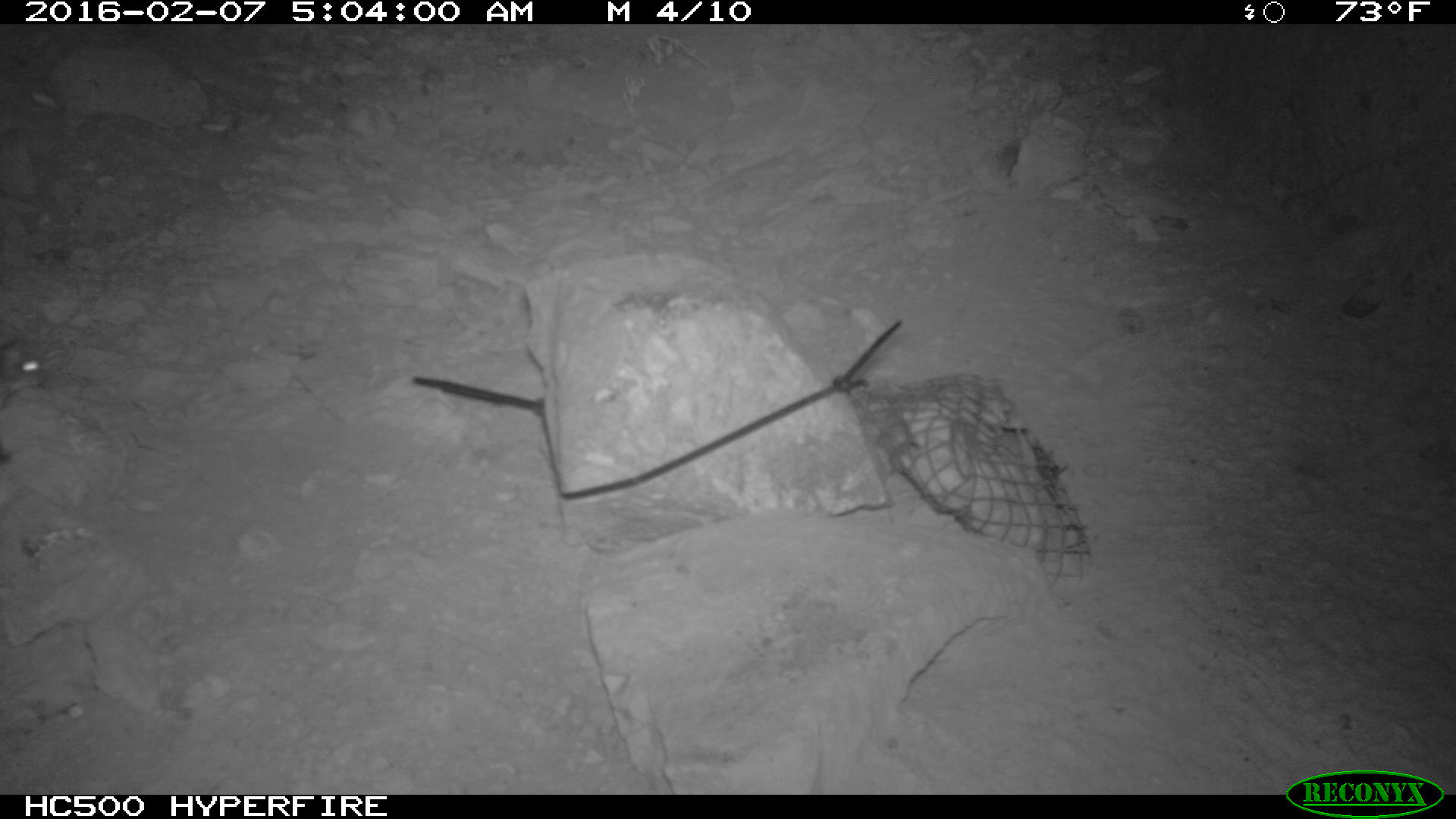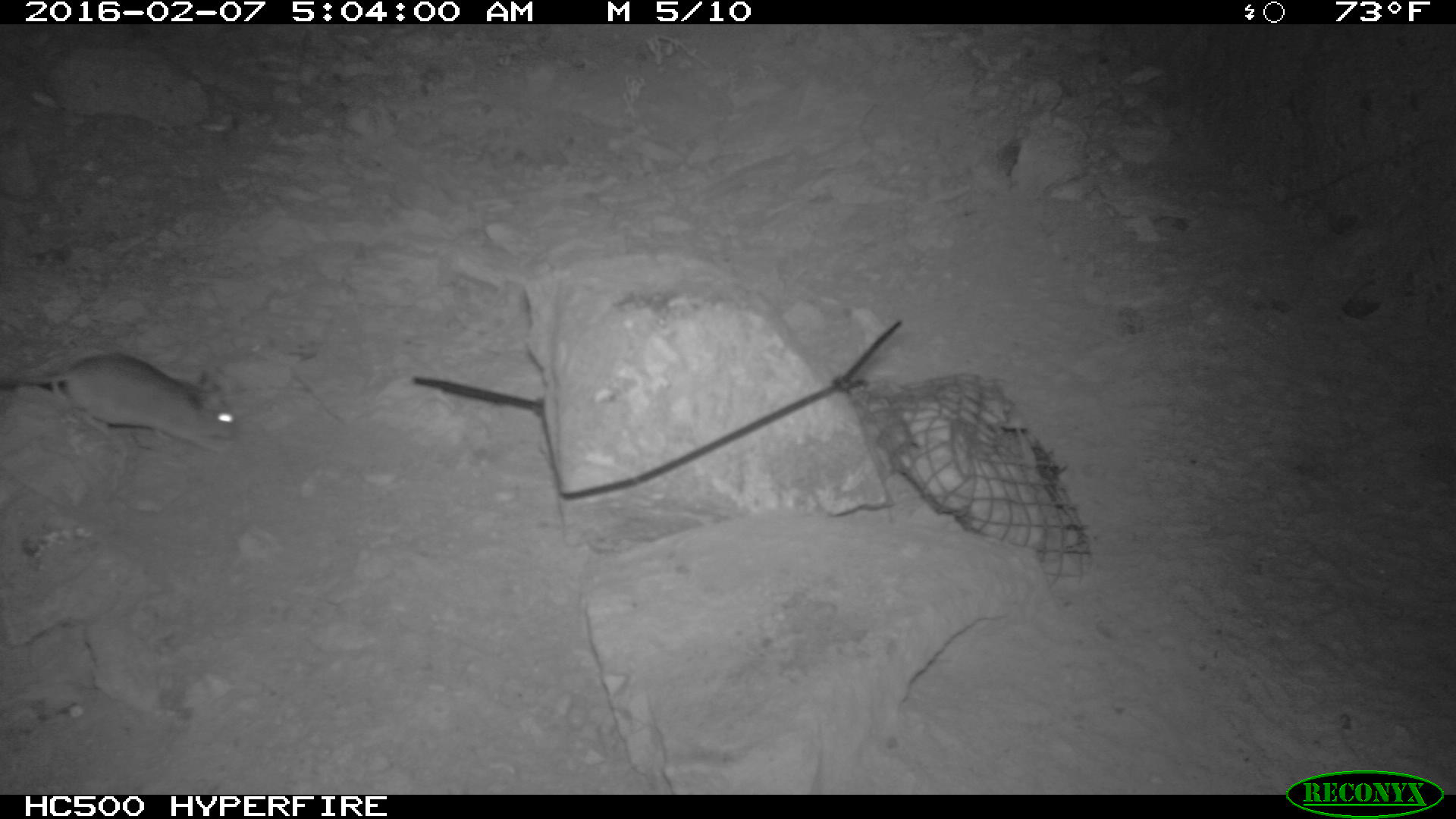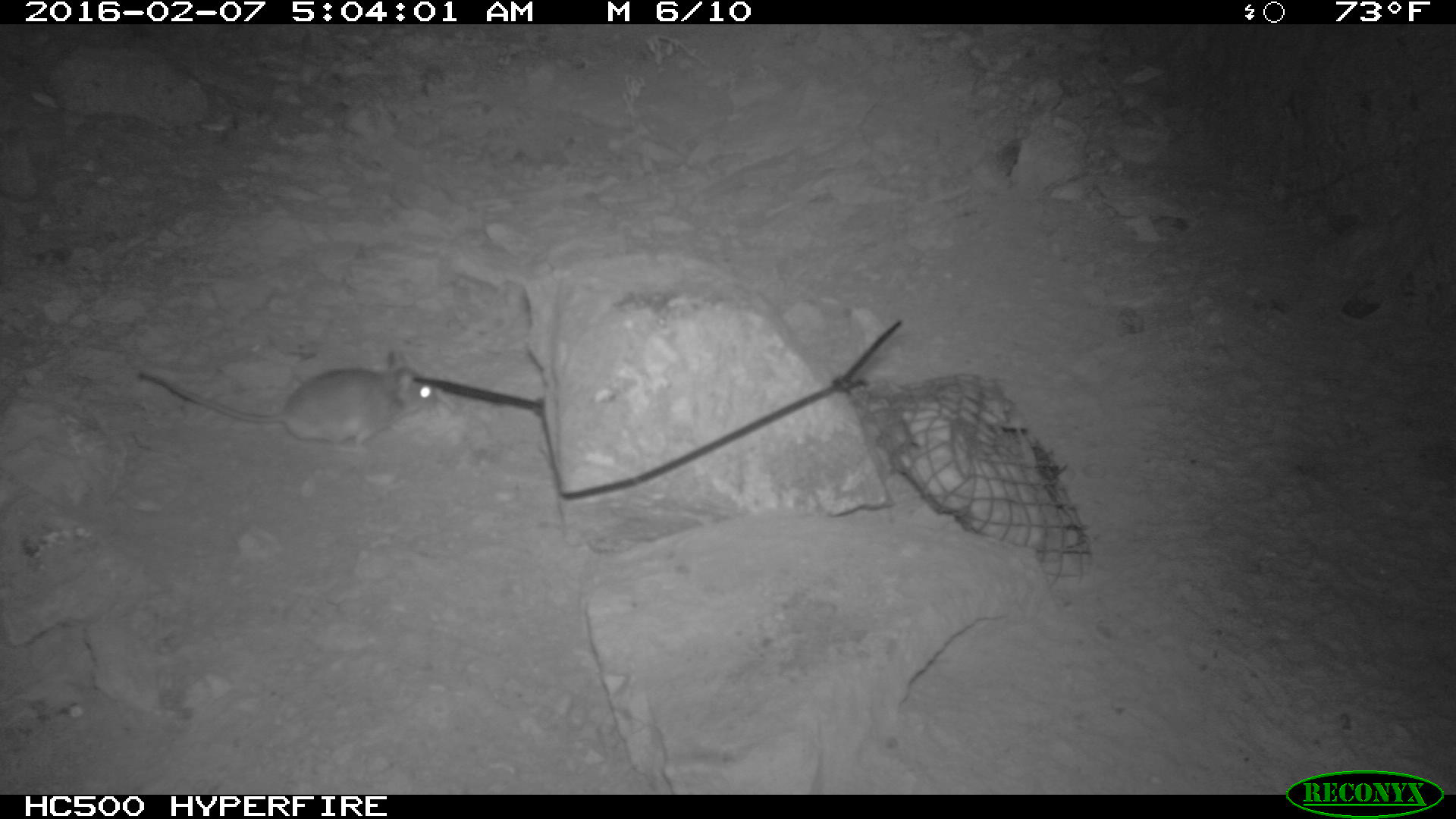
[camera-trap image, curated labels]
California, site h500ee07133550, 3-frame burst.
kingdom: Animalia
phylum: Chordata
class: Mammalia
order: Rodentia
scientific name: Rodentia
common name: rodent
Rodent (Rodentia).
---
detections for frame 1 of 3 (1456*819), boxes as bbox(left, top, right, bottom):
rodent: bbox(0, 344, 39, 398)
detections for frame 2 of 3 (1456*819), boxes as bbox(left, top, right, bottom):
rodent: bbox(0, 351, 236, 453)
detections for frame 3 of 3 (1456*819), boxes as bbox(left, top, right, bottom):
rodent: bbox(136, 350, 435, 454)